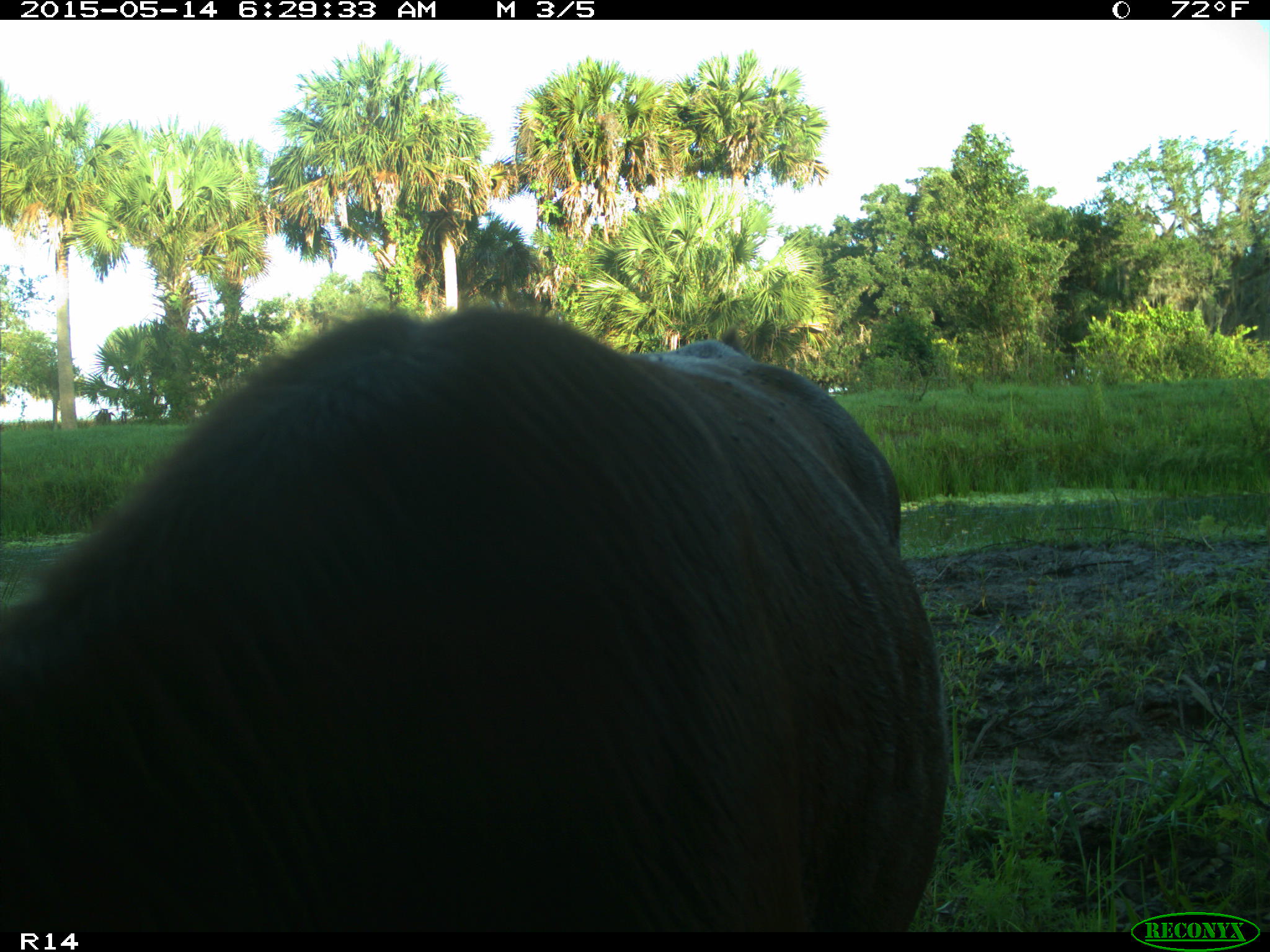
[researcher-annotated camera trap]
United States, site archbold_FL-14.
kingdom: Animalia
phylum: Chordata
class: Mammalia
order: Artiodactyla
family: Bovidae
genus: Bos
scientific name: Bos taurus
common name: domestic cow